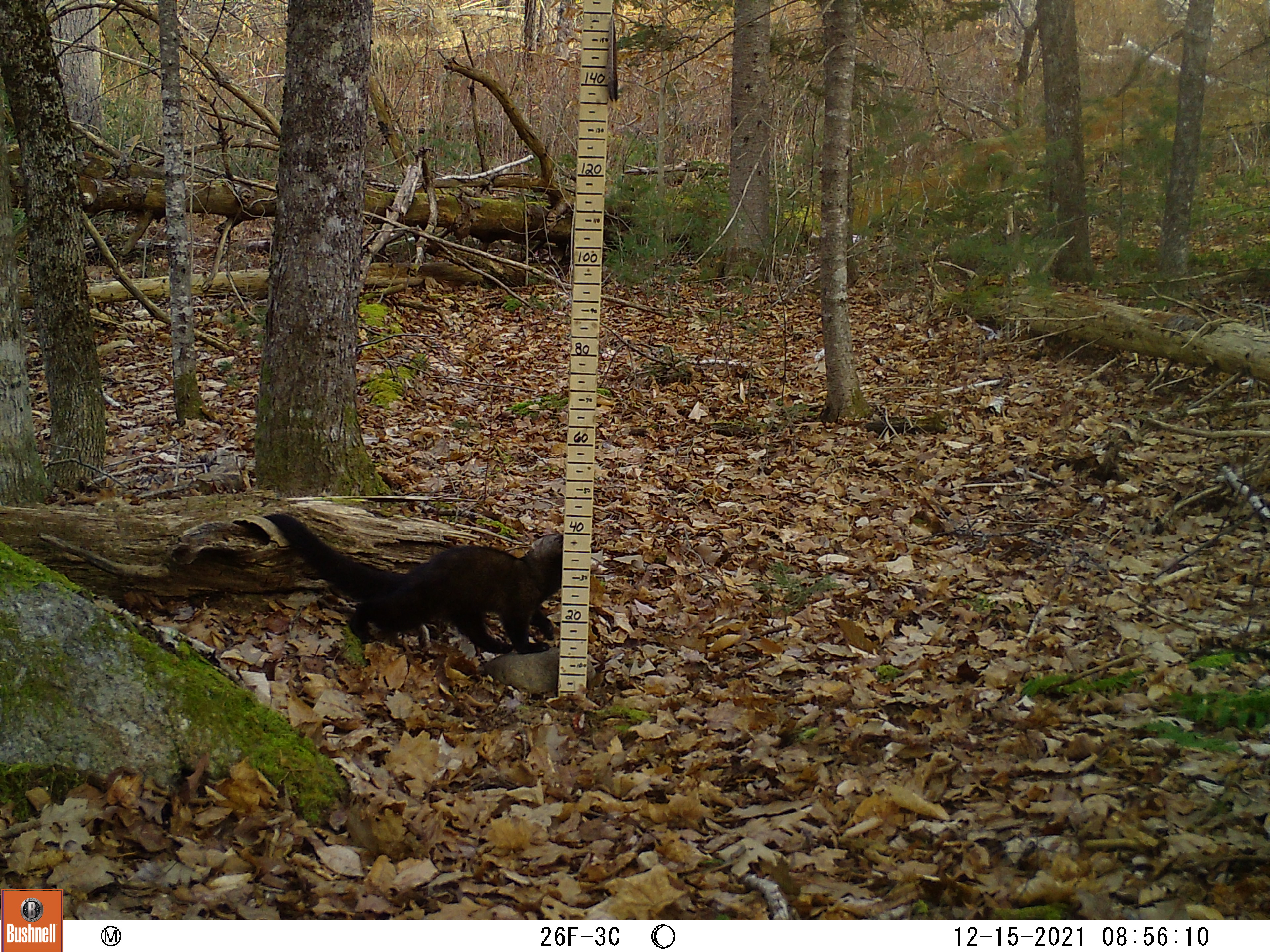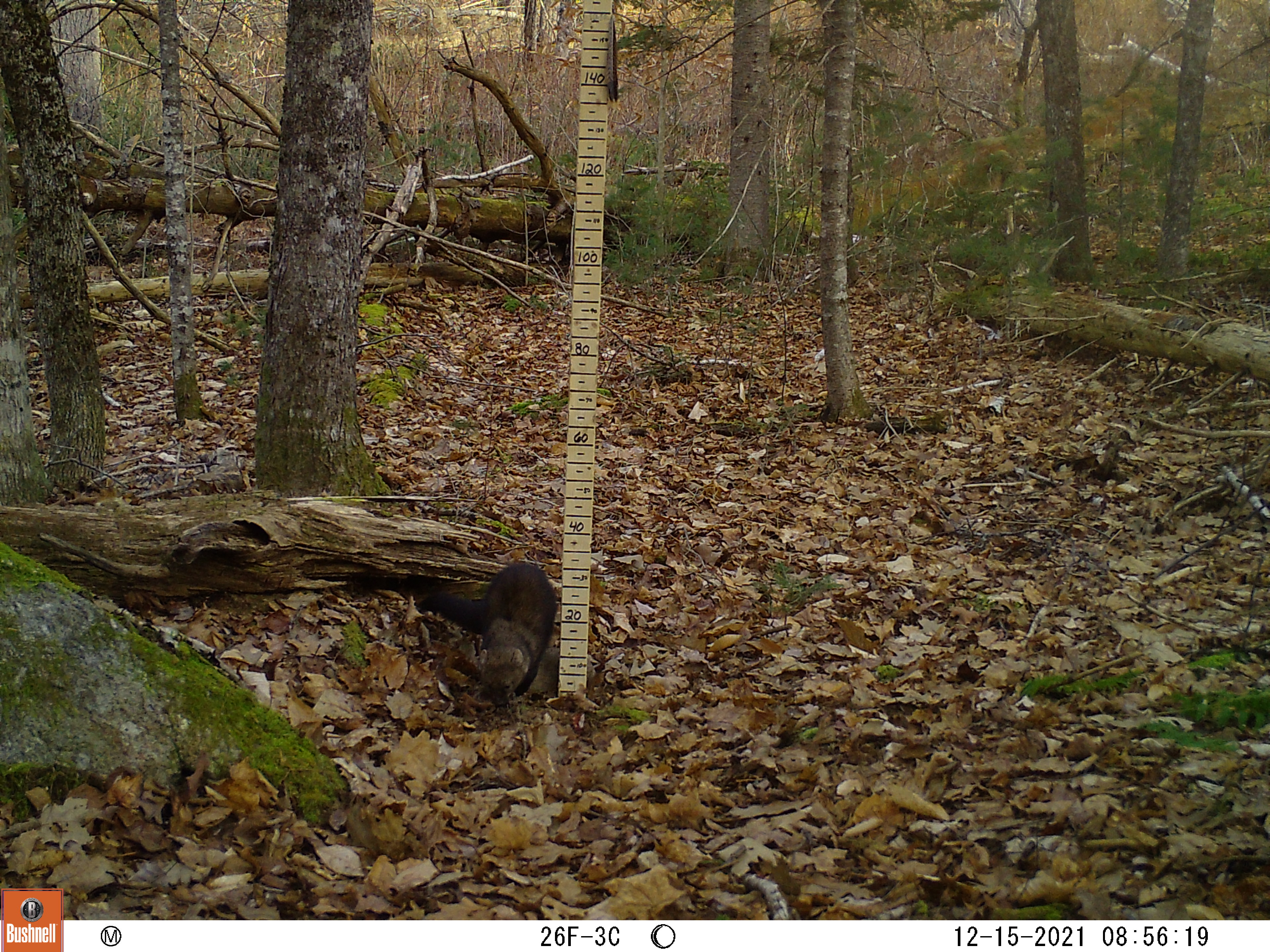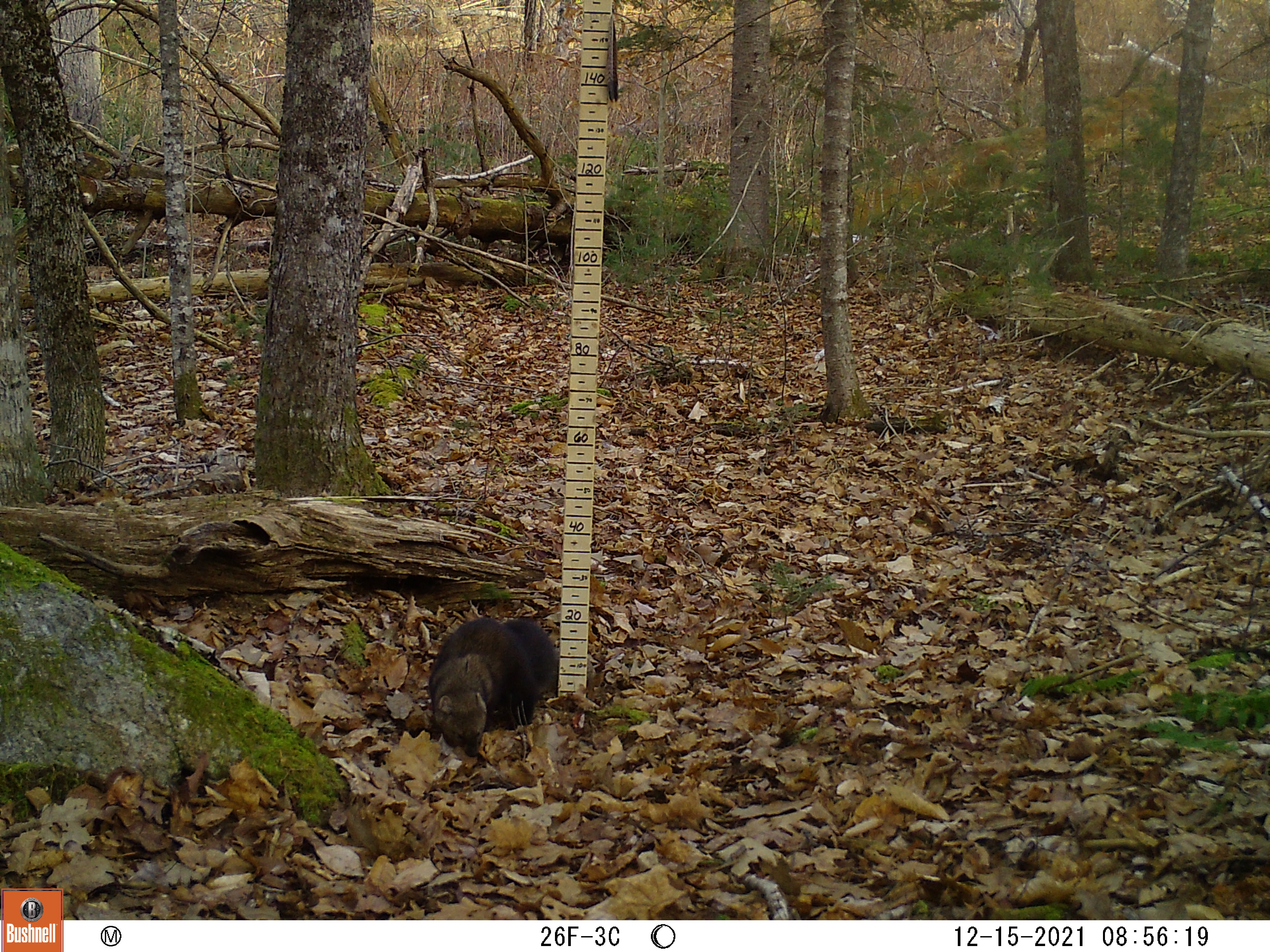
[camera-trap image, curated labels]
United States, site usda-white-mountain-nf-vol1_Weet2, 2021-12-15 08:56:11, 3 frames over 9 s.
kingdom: Animalia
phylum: Chordata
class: Mammalia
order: Carnivora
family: Mustelidae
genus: Pekania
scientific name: Pekania pennanti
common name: fisher